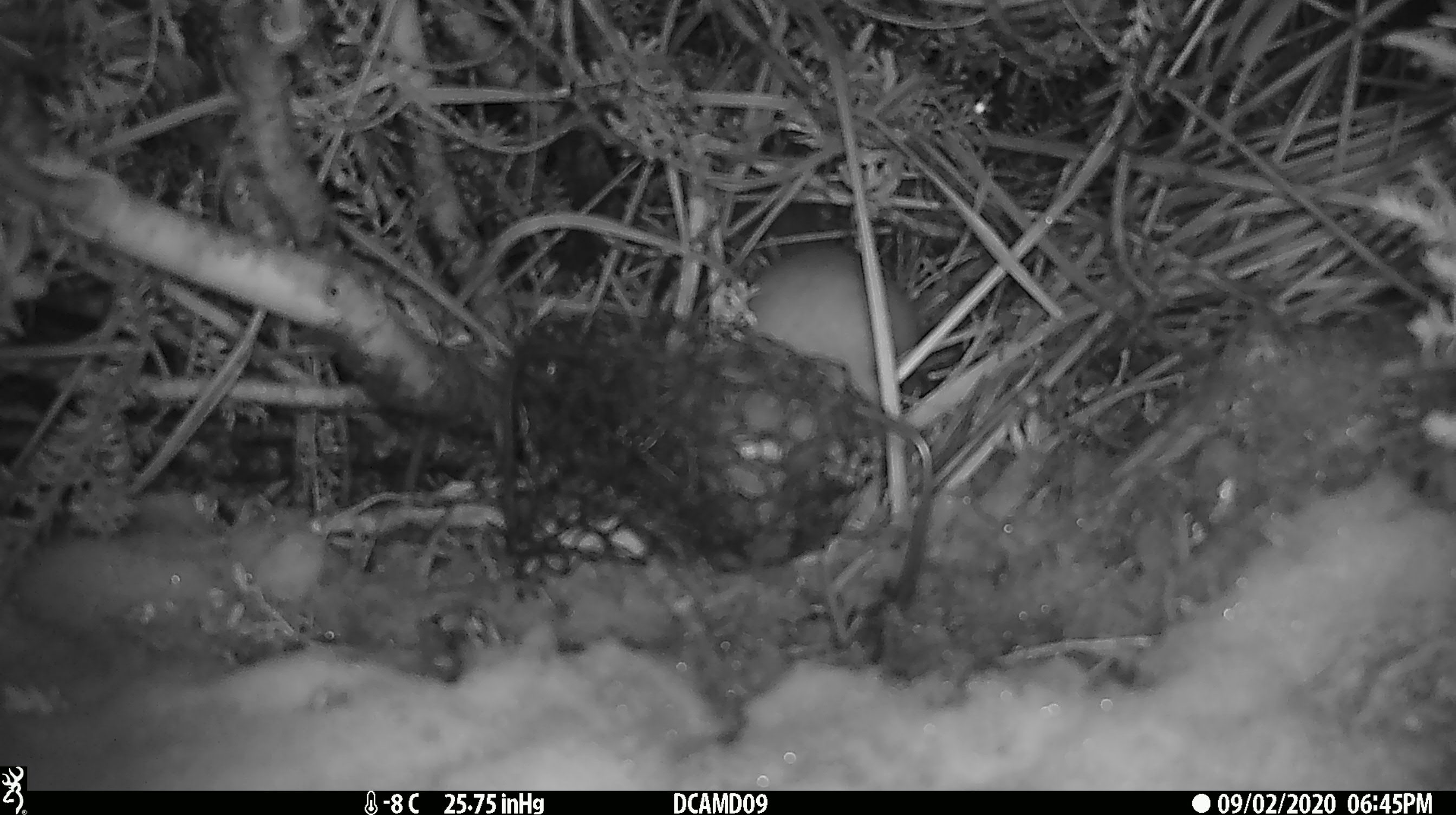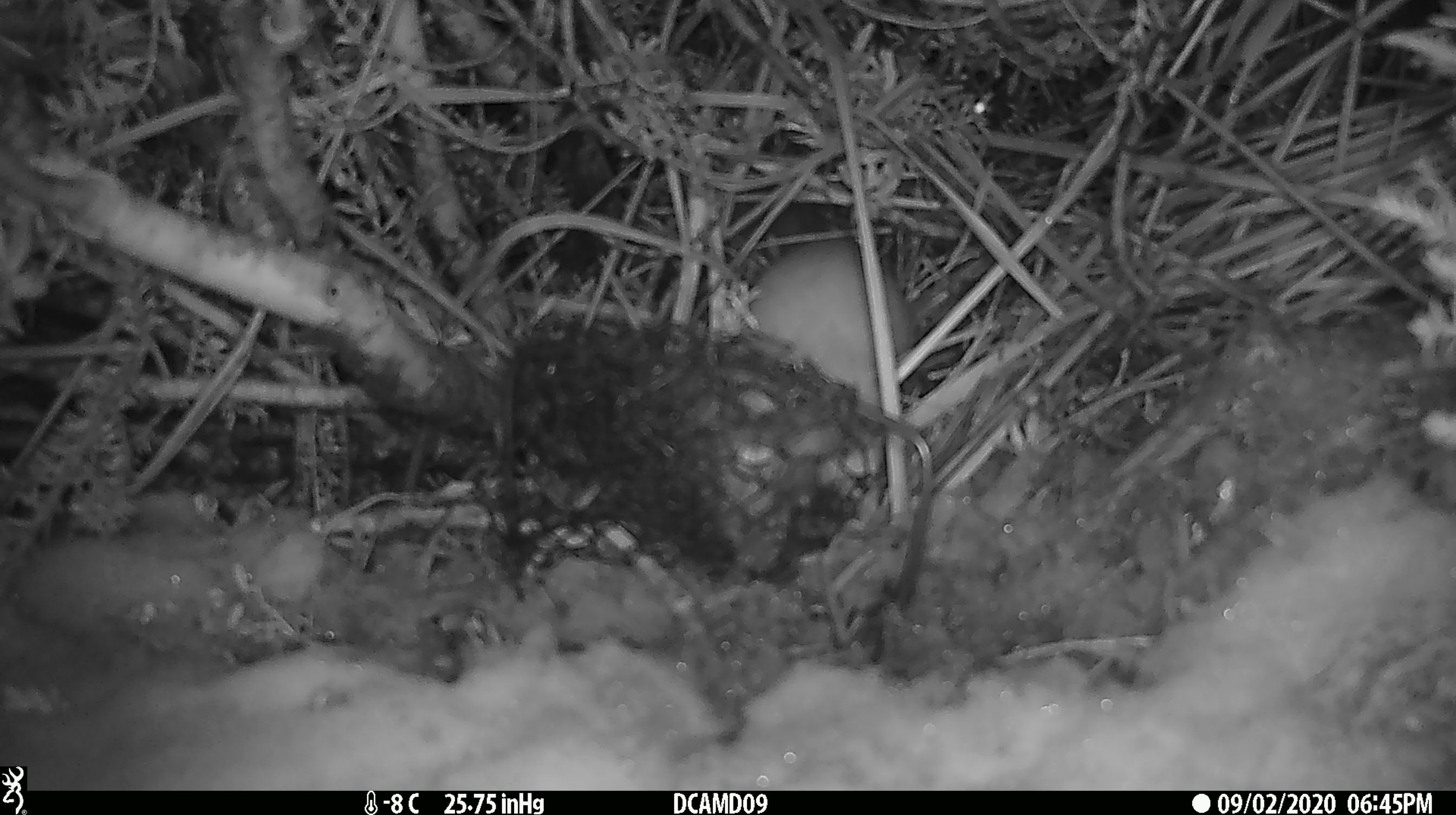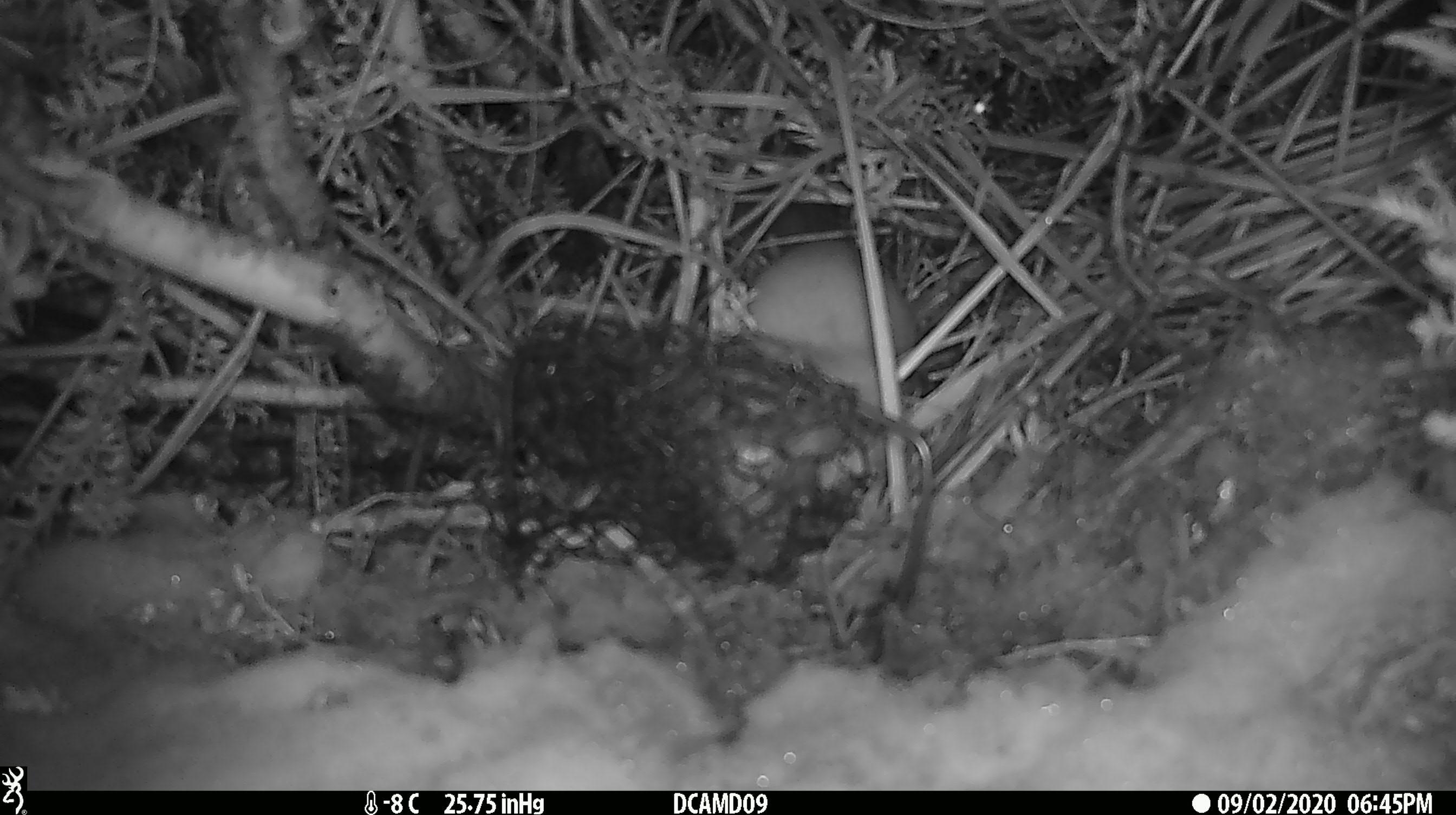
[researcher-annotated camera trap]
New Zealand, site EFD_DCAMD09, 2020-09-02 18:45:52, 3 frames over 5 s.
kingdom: Animalia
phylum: Chordata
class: Mammalia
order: Carnivora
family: Mustelidae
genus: Mustela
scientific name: Mustela erminea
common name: stoat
Stoat (Mustela erminea).